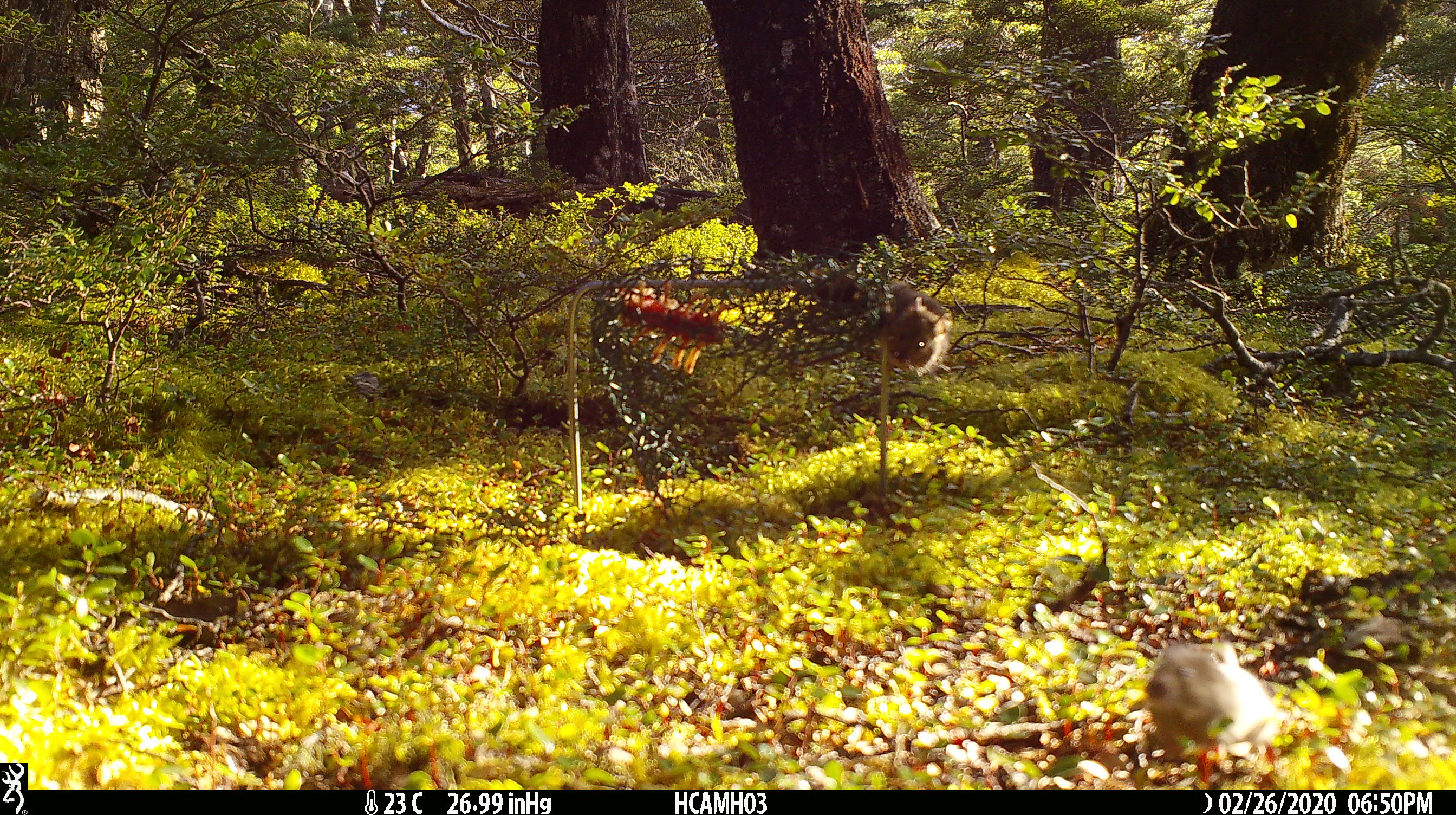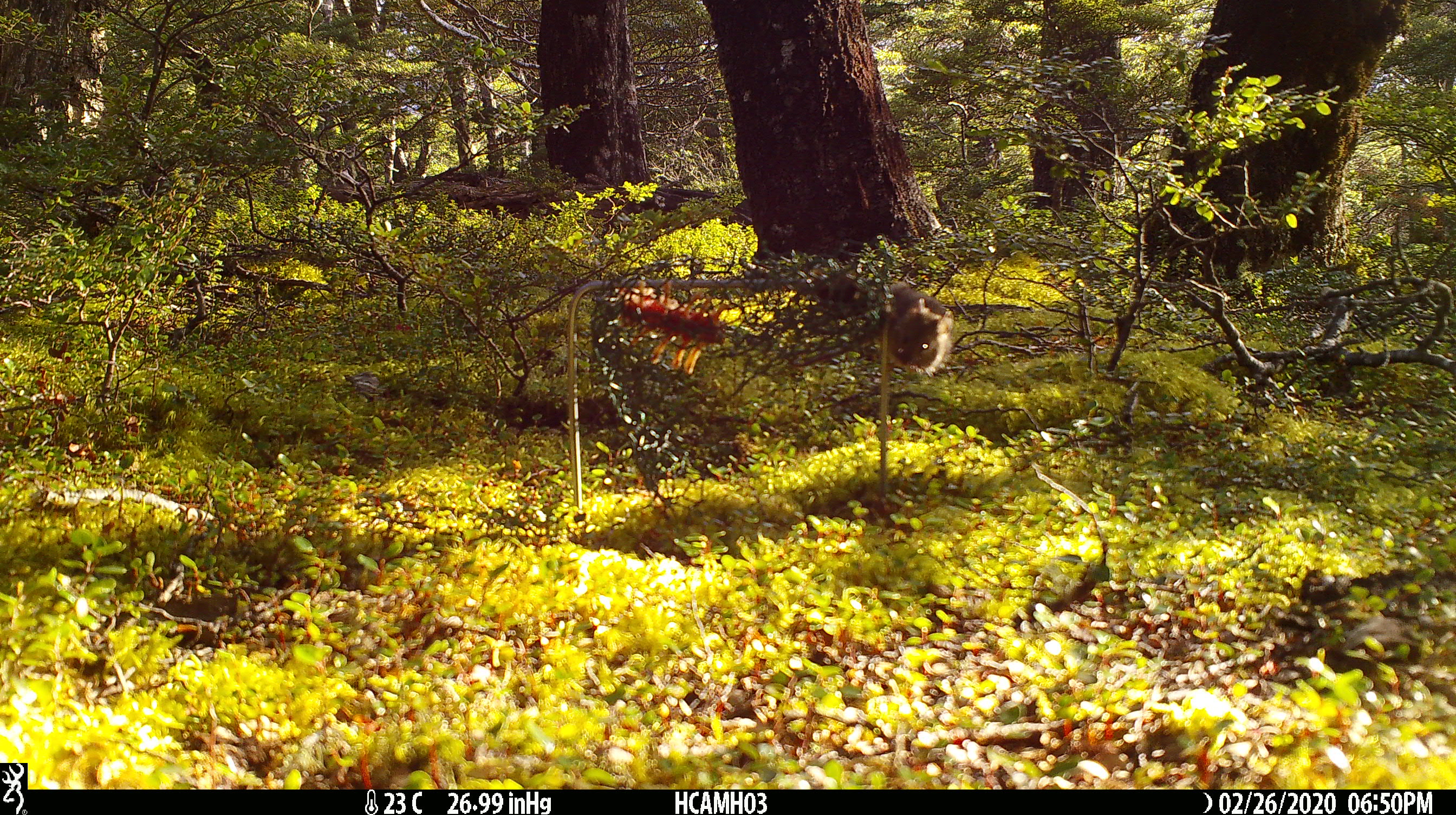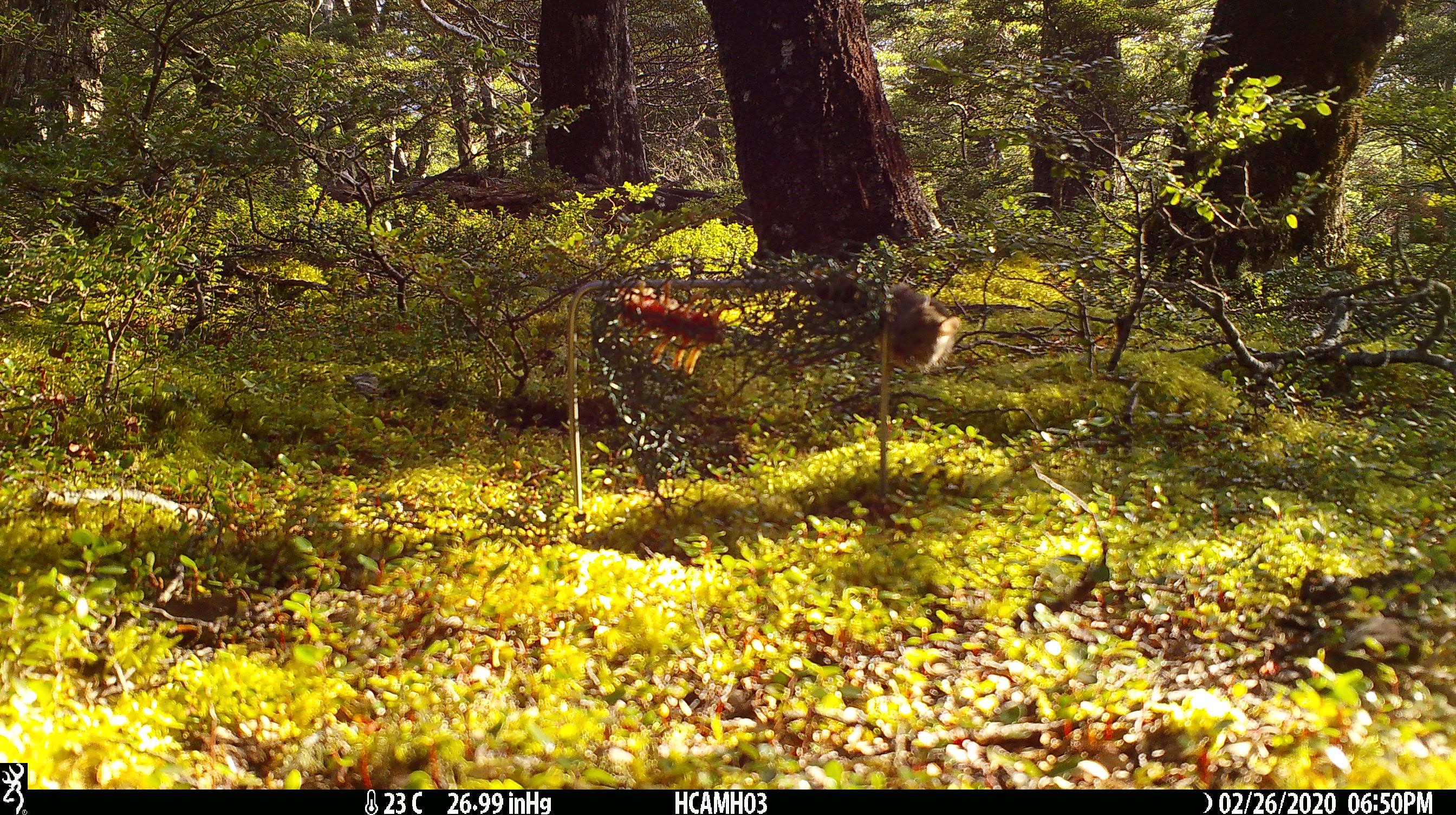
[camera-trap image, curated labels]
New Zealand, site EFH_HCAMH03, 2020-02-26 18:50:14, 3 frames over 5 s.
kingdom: Animalia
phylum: Chordata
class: Mammalia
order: Rodentia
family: Muridae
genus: Mus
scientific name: Mus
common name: mouse